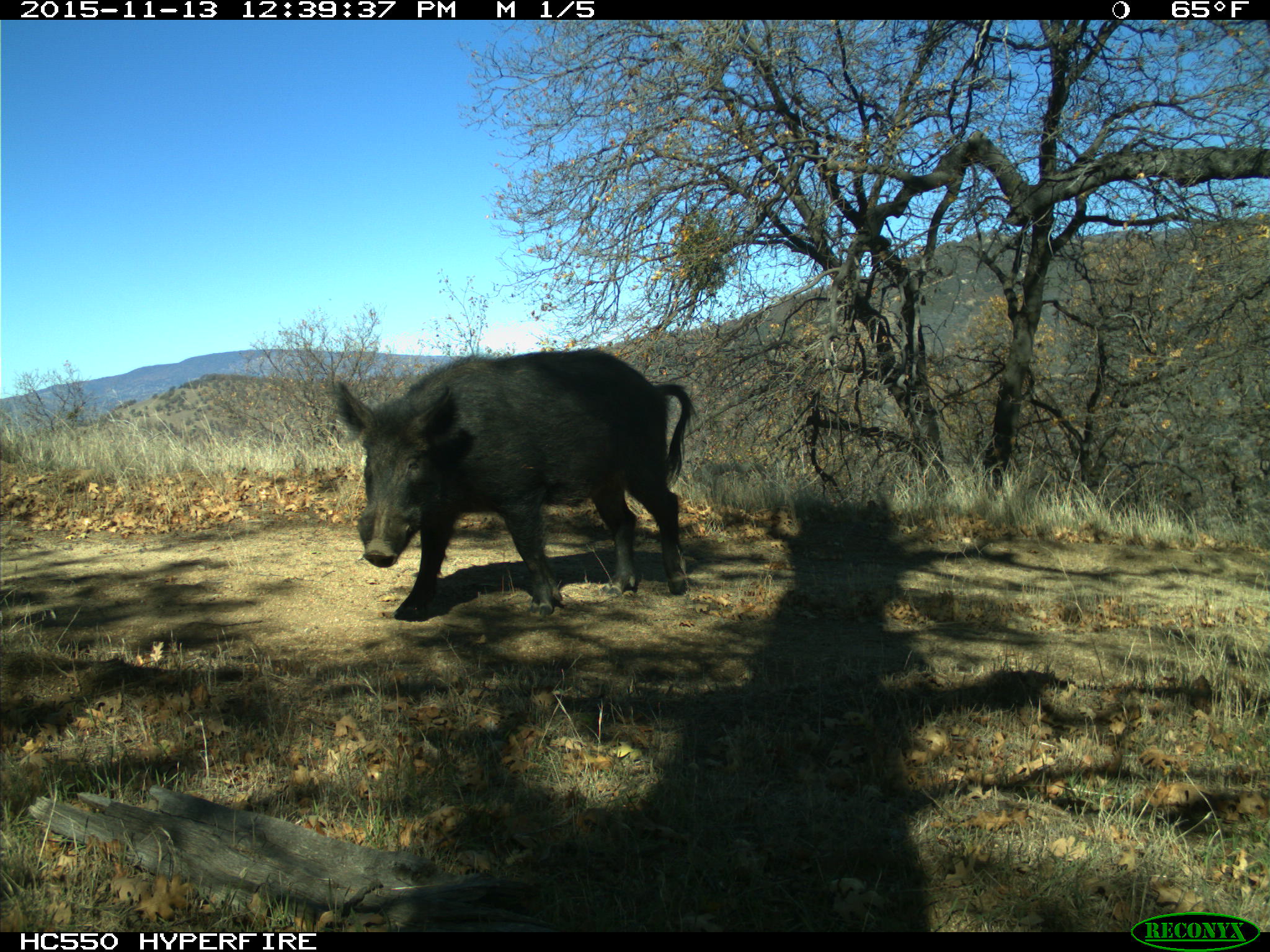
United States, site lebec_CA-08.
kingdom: Animalia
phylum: Chordata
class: Mammalia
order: Artiodactyla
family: Suidae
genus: Sus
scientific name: Sus scrofa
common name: wild boar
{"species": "Sus scrofa (wild boar)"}